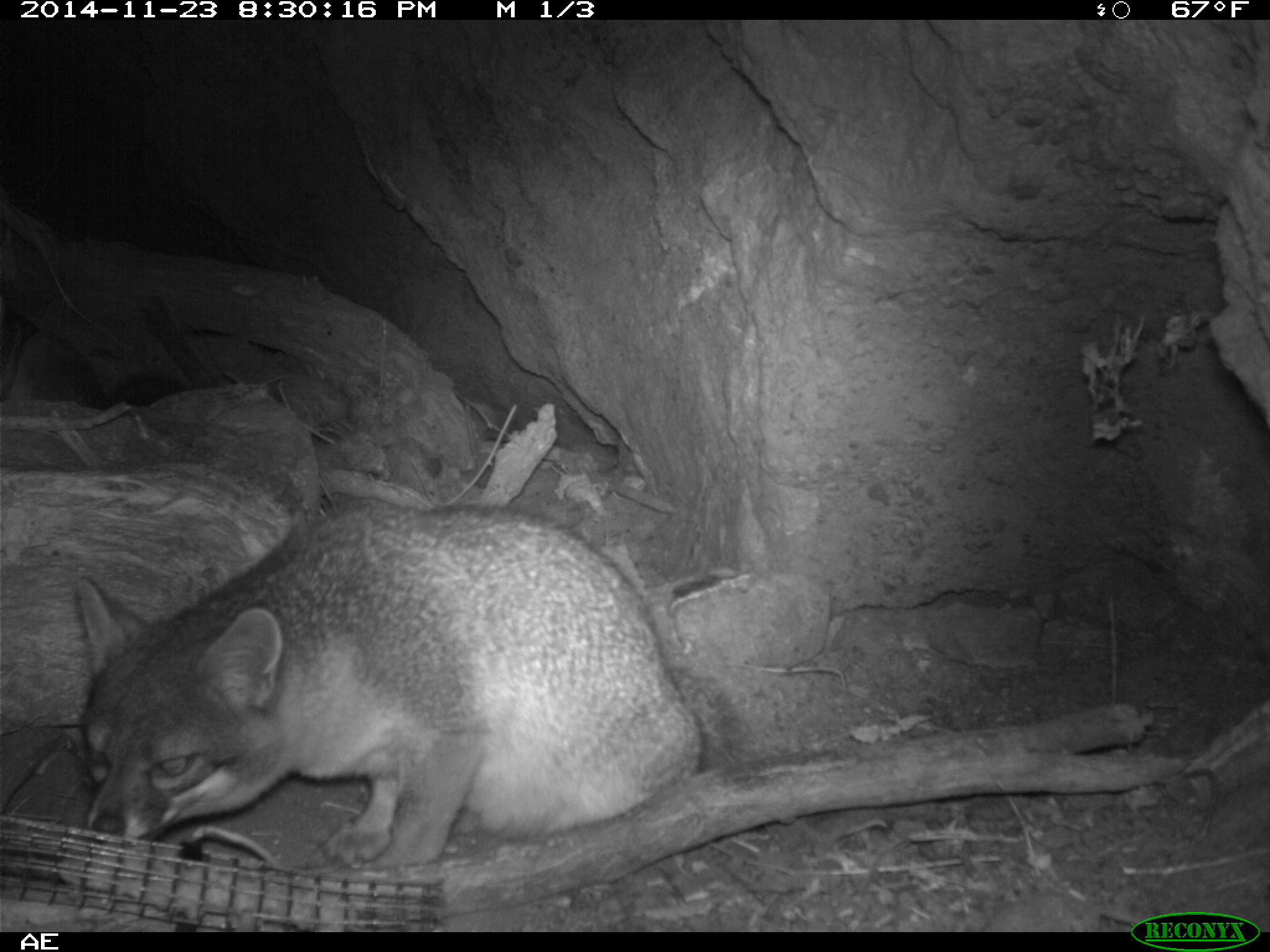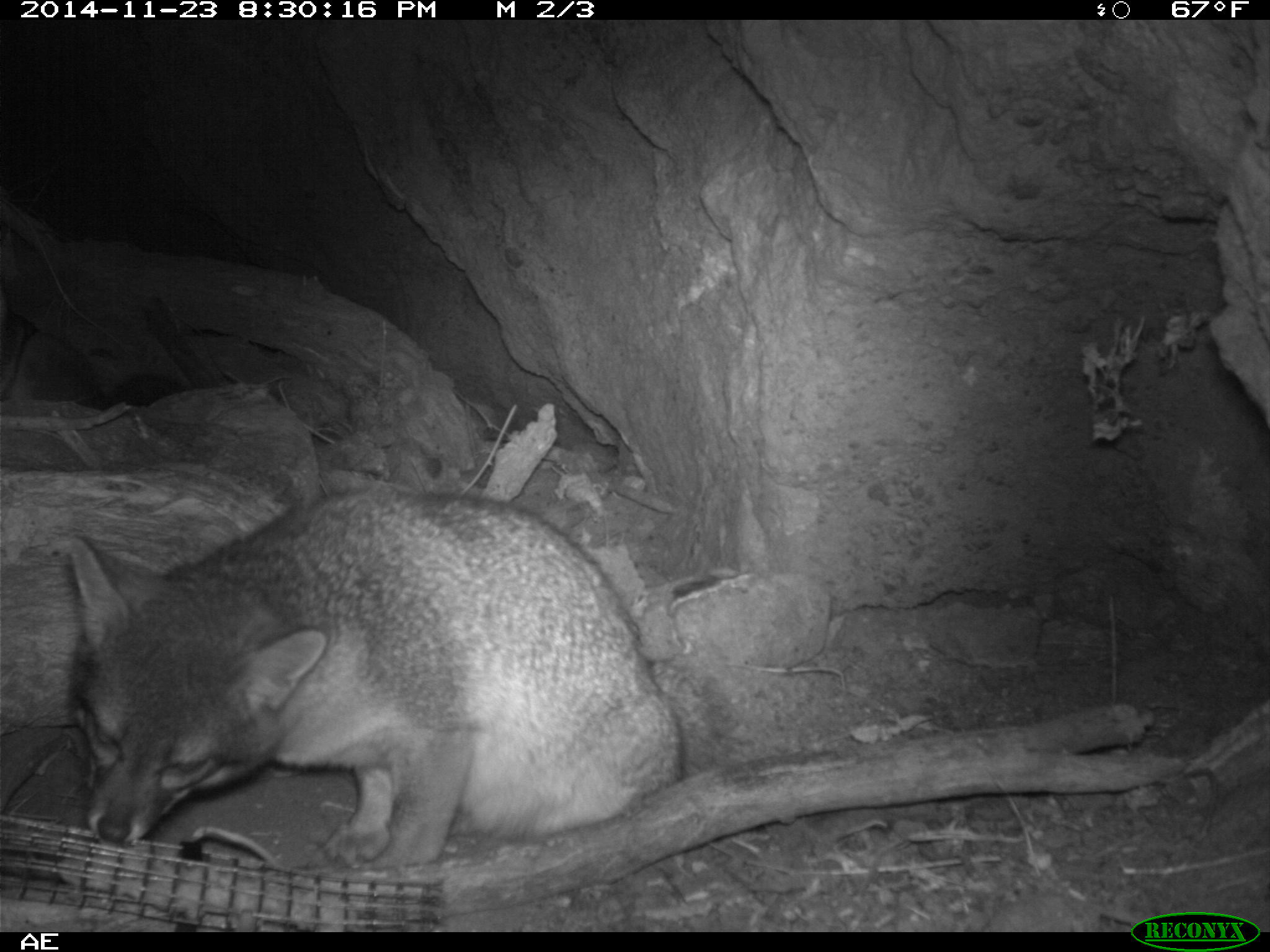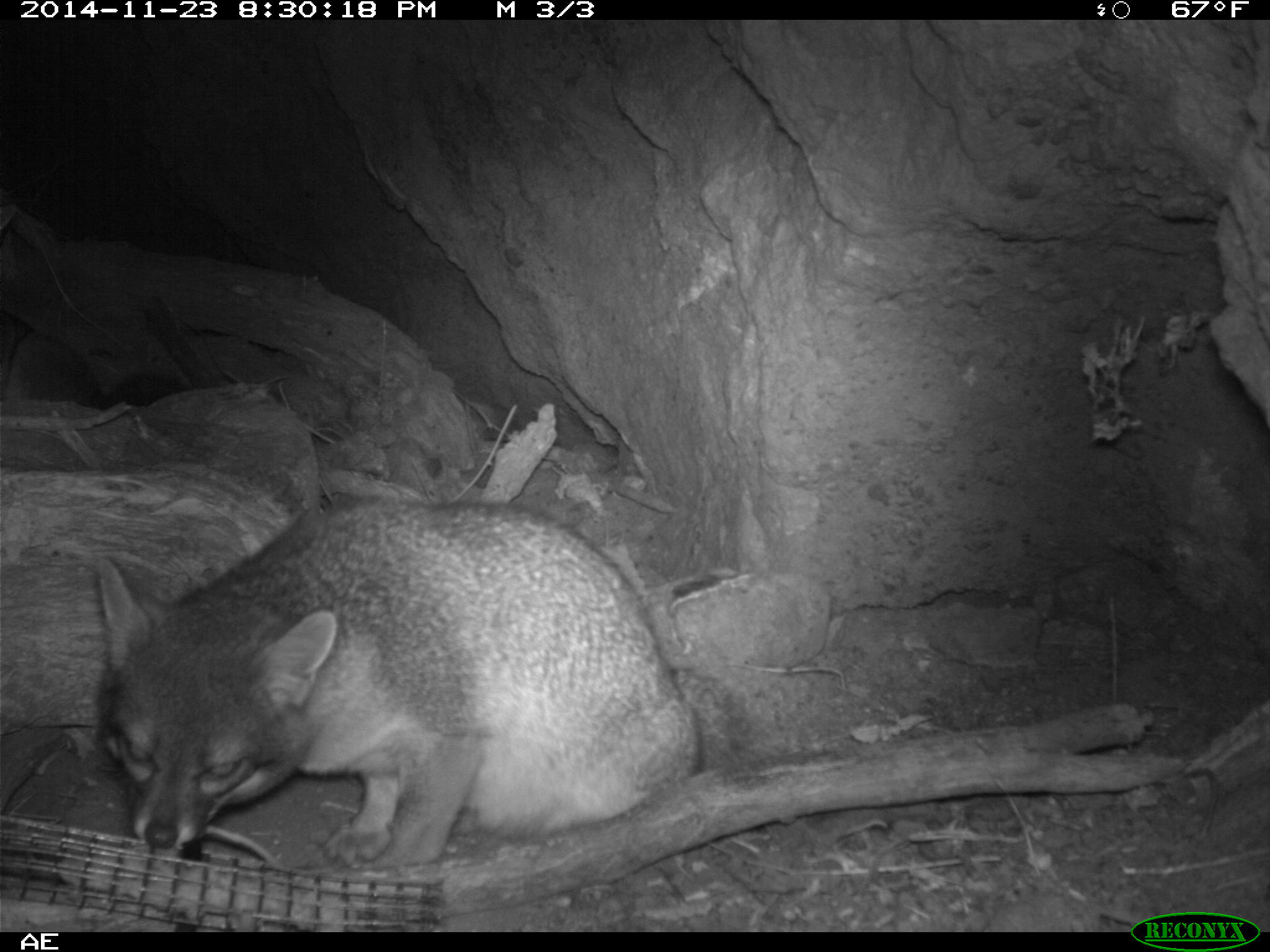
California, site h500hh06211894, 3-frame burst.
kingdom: Animalia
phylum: Chordata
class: Mammalia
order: Carnivora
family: Canidae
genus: Urocyon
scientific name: Urocyon littoralis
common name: island fox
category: fox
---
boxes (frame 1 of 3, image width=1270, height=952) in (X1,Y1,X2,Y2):
fox: (73,500,699,868)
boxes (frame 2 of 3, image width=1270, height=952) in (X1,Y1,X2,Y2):
fox: (66,485,678,875)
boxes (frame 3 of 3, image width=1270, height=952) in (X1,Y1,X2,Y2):
fox: (97,495,706,870)